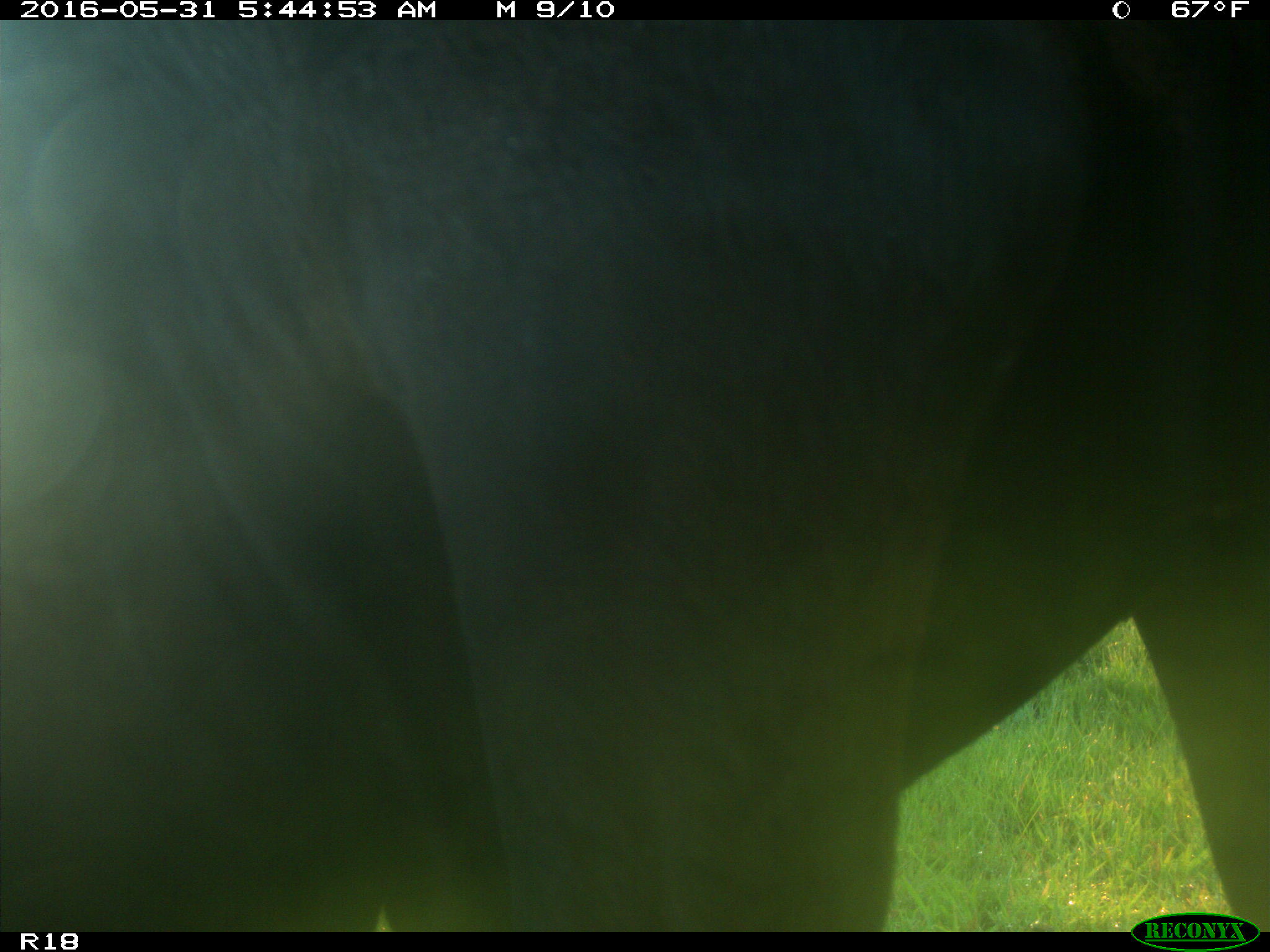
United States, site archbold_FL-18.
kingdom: Animalia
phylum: Chordata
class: Mammalia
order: Artiodactyla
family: Bovidae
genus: Bos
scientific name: Bos taurus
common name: domestic cow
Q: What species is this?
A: Bos taurus (domestic cow).